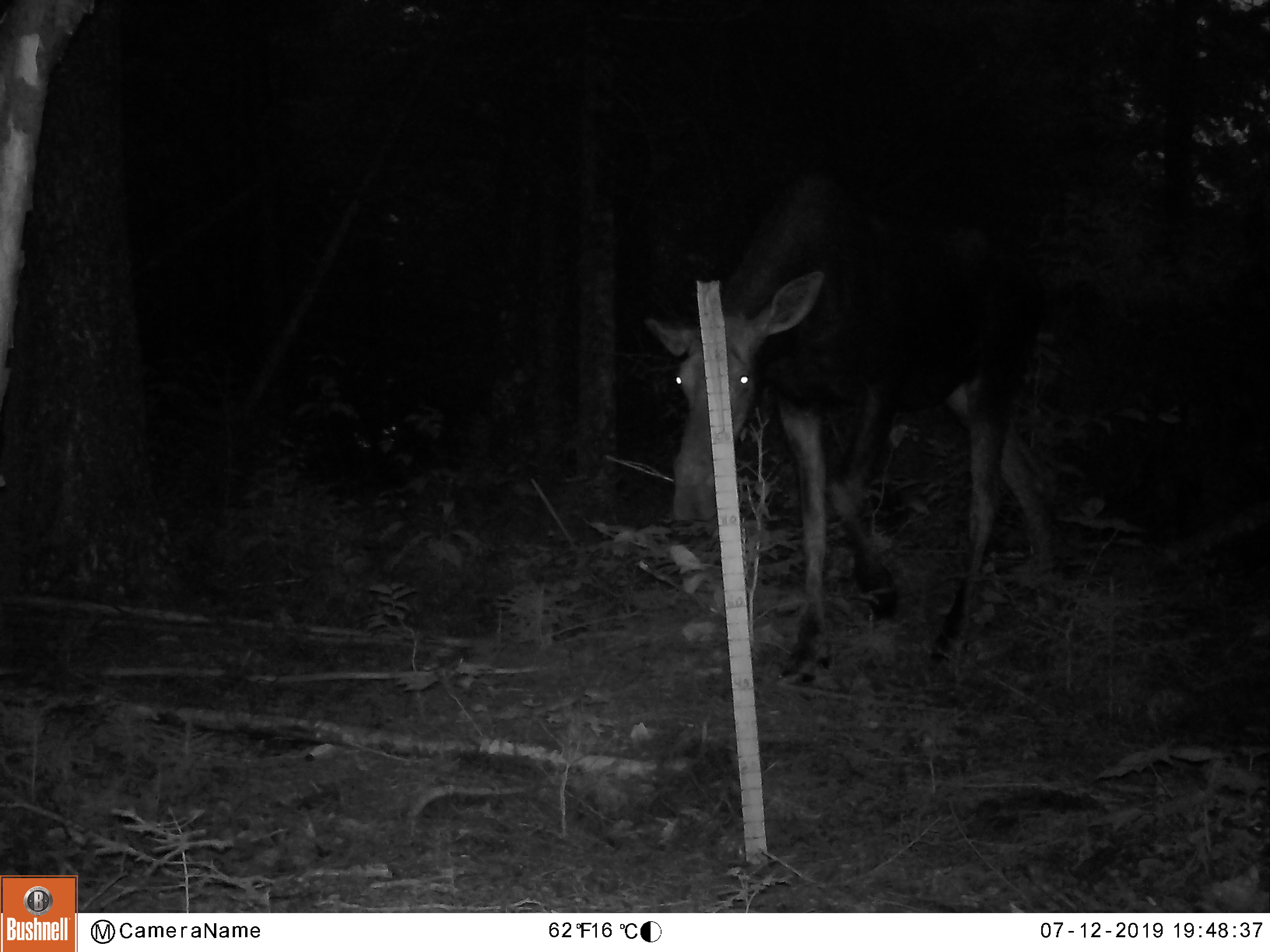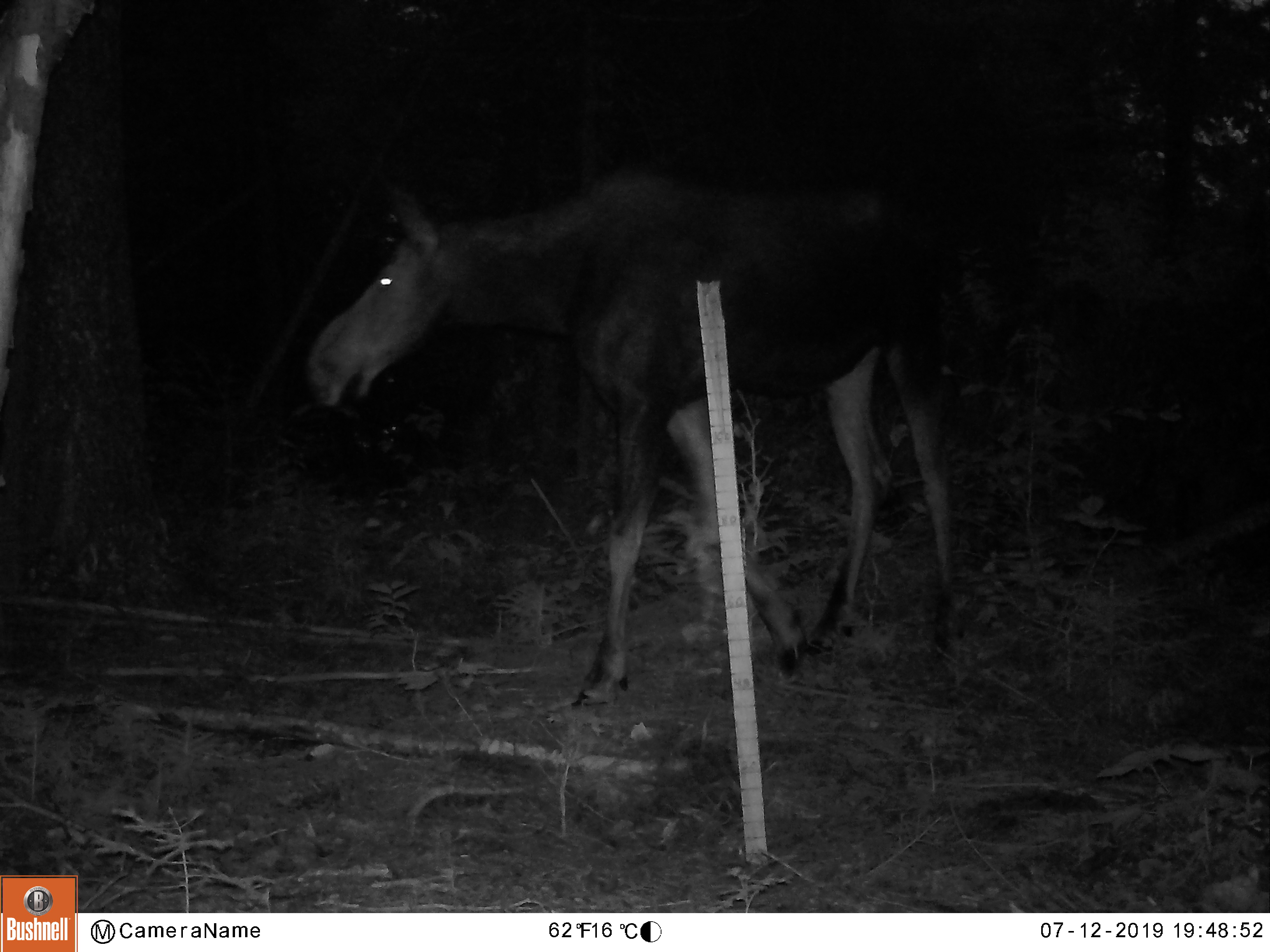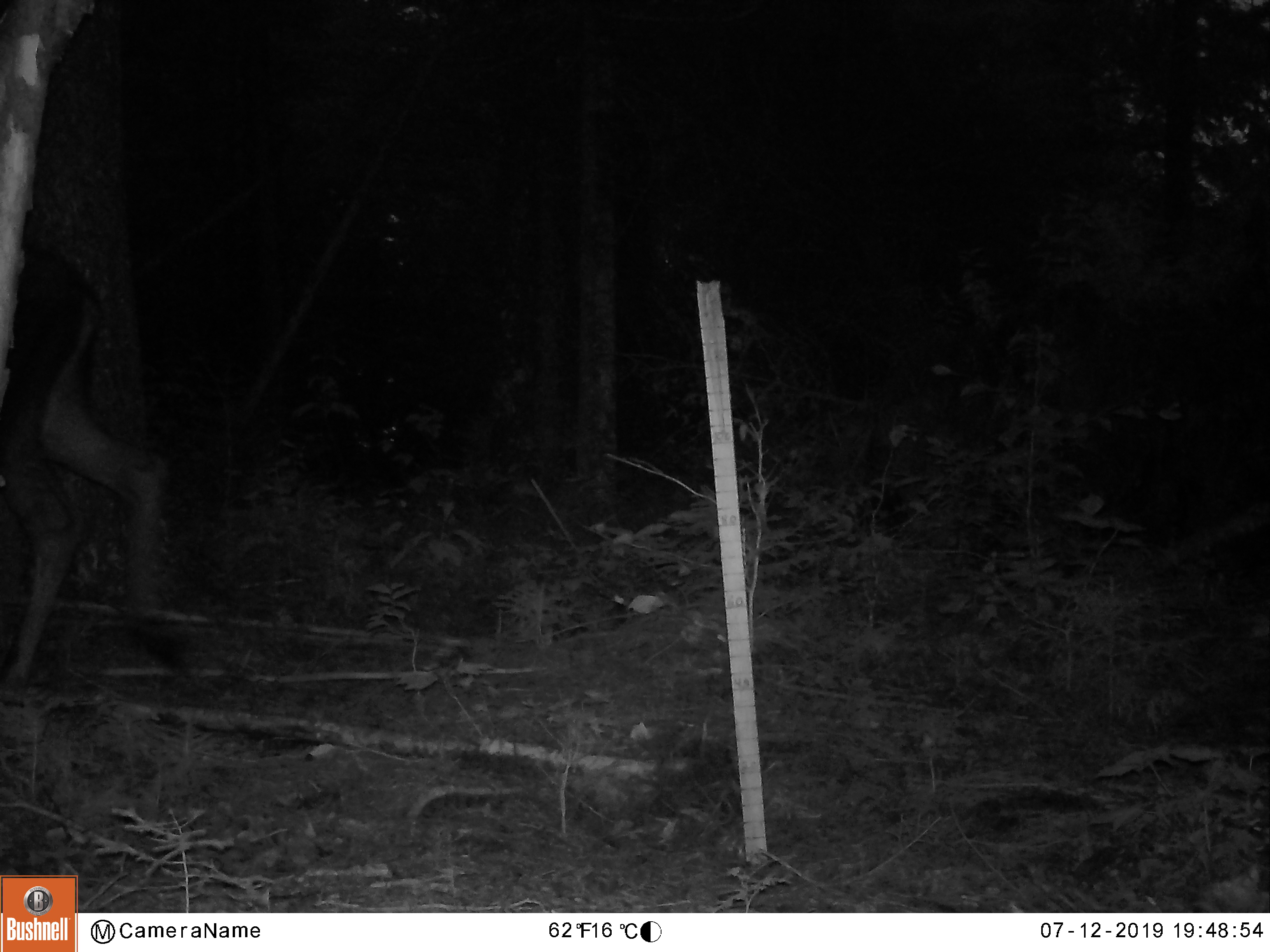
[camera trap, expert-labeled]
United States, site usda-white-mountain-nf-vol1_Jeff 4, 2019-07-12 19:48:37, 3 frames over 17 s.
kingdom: Animalia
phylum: Chordata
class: Mammalia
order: Artiodactyla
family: Cervidae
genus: Alces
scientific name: Alces alces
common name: moose